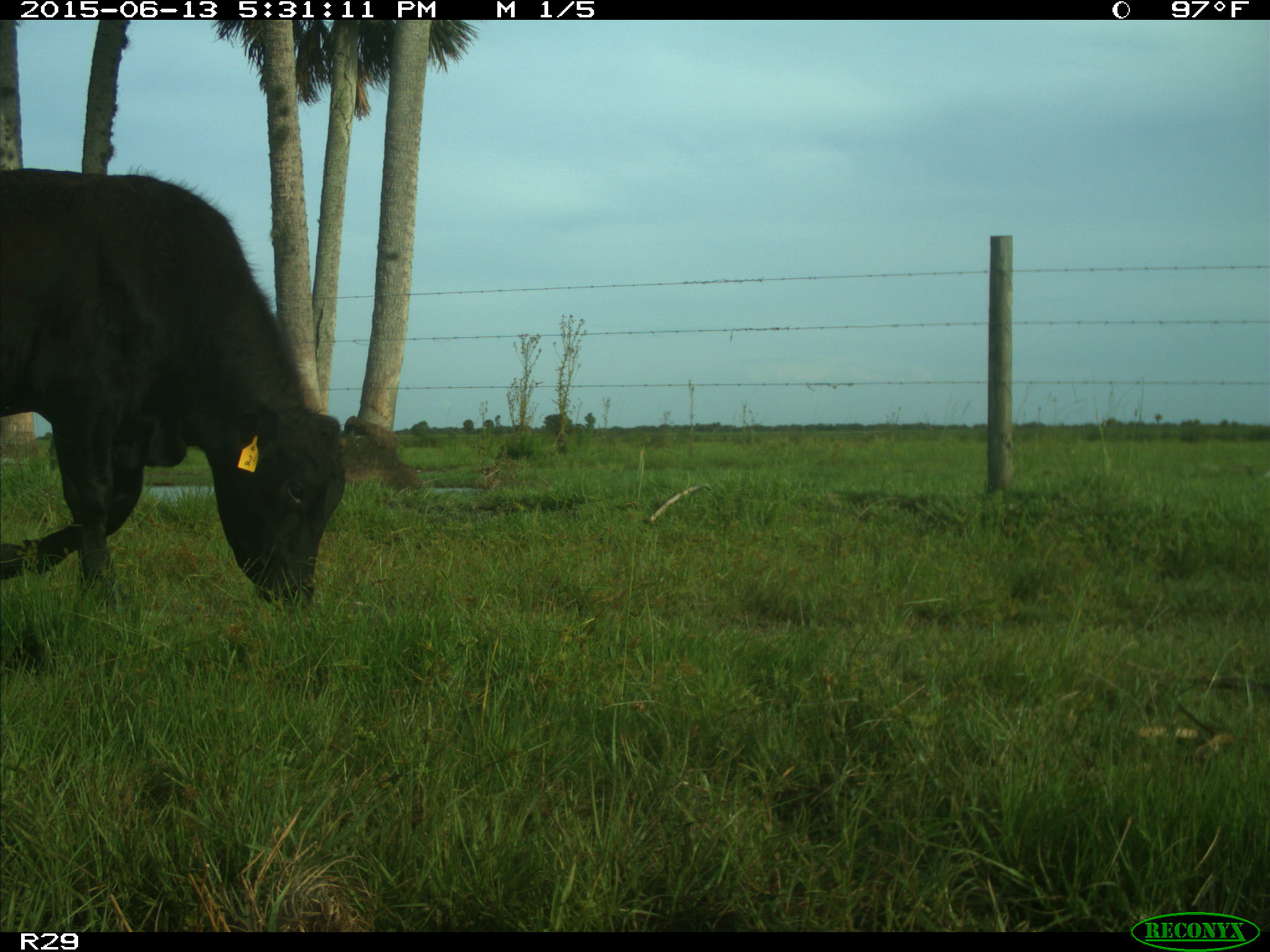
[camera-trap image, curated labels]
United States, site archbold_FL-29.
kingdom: Animalia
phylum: Chordata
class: Mammalia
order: Artiodactyla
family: Bovidae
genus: Bos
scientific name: Bos taurus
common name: domestic cow